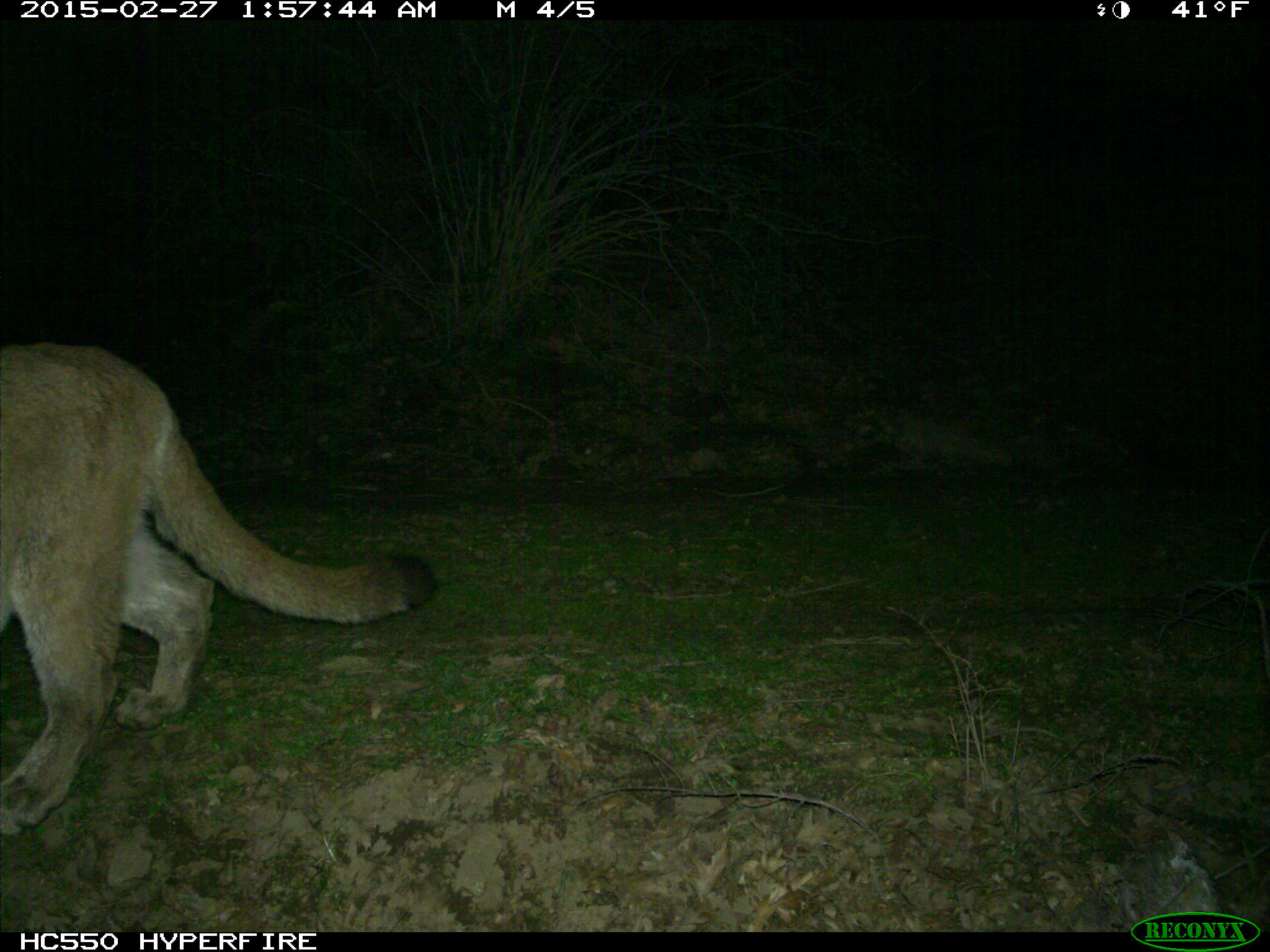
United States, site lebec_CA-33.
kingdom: Animalia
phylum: Chordata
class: Mammalia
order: Carnivora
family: Felidae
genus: Puma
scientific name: Puma concolor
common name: mountain lion